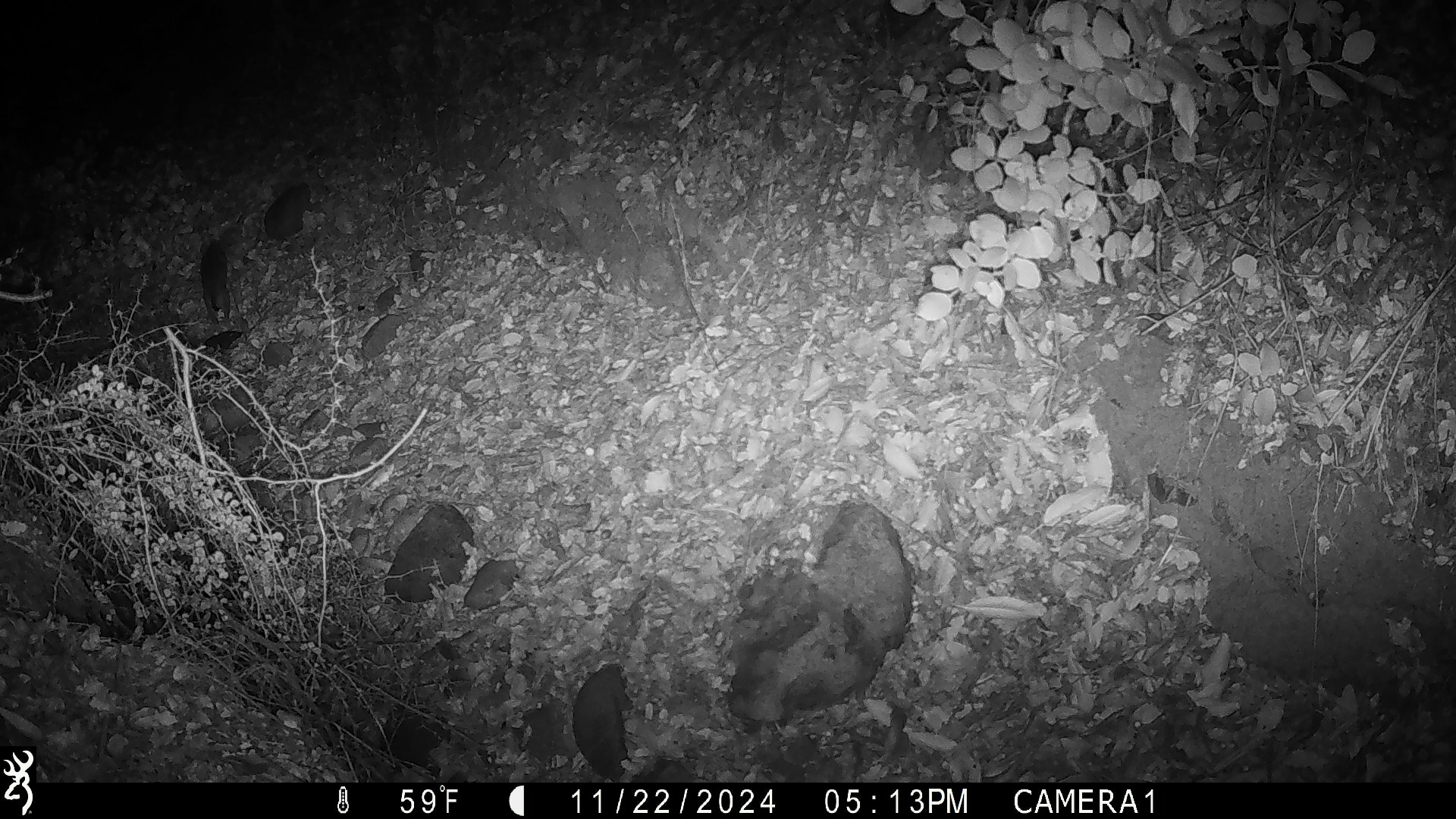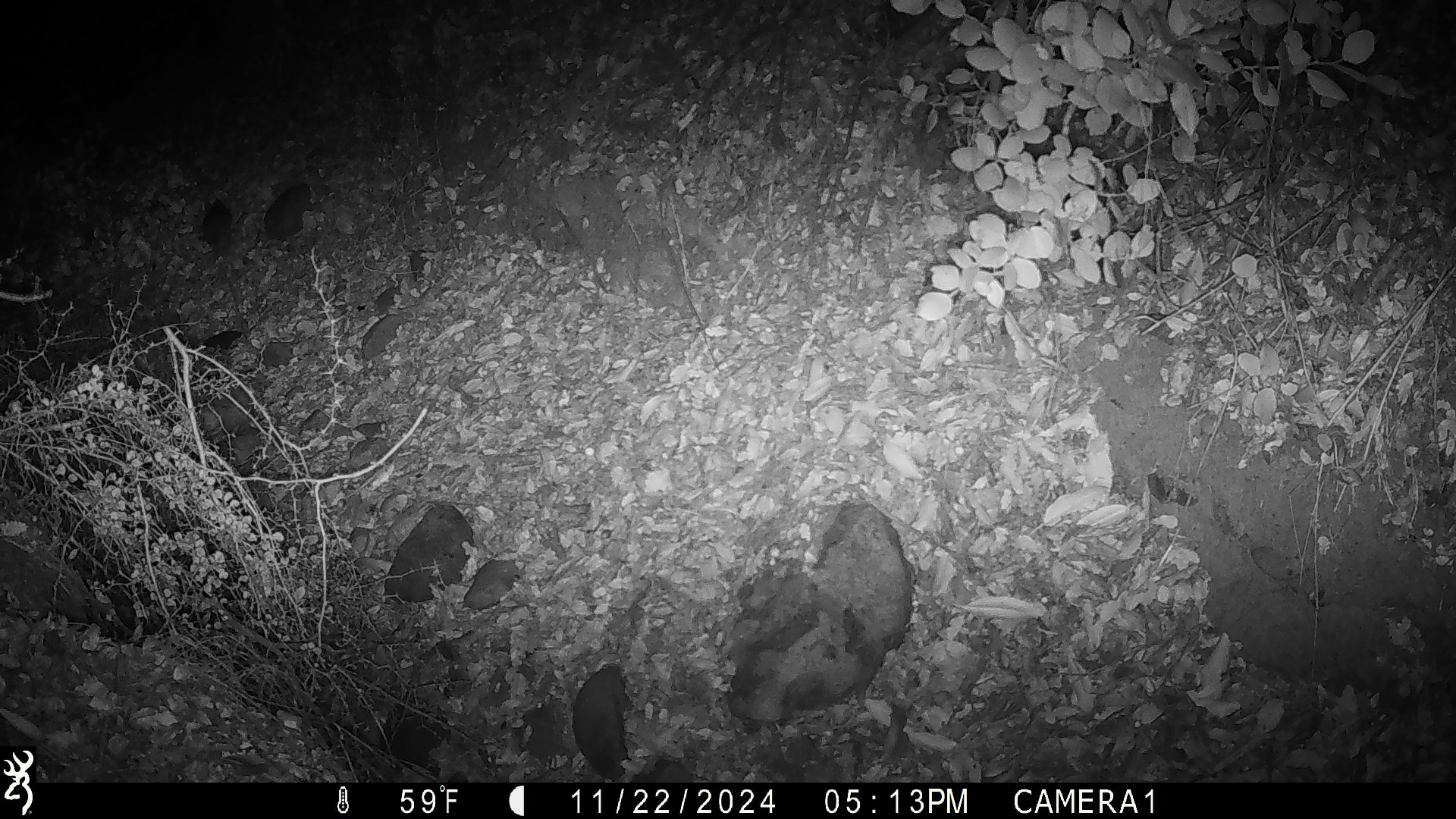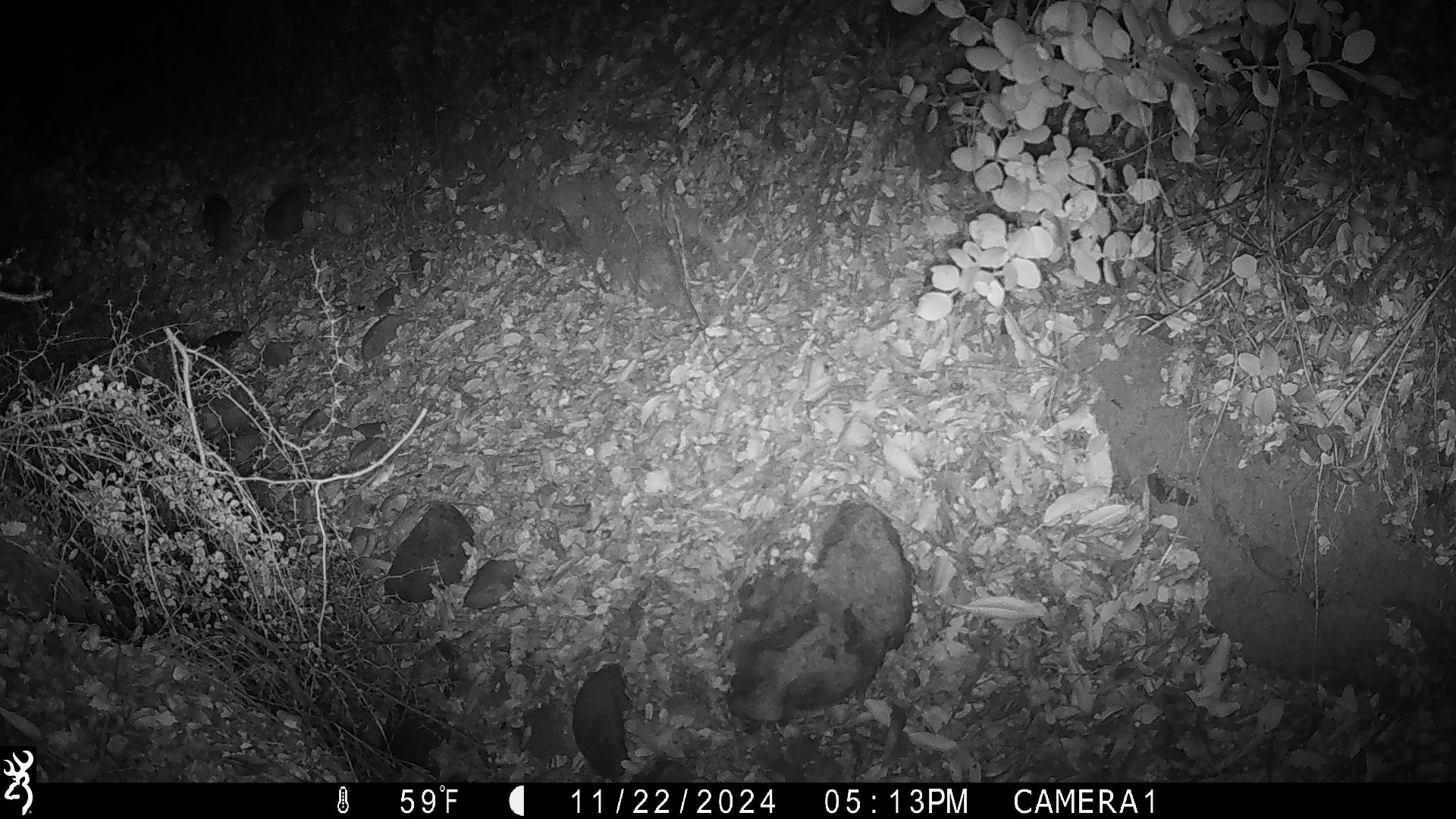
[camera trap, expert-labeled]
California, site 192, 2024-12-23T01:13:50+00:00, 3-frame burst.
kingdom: Animalia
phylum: Chordata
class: Mammalia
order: Rodentia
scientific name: Rodentia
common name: mouse or rat